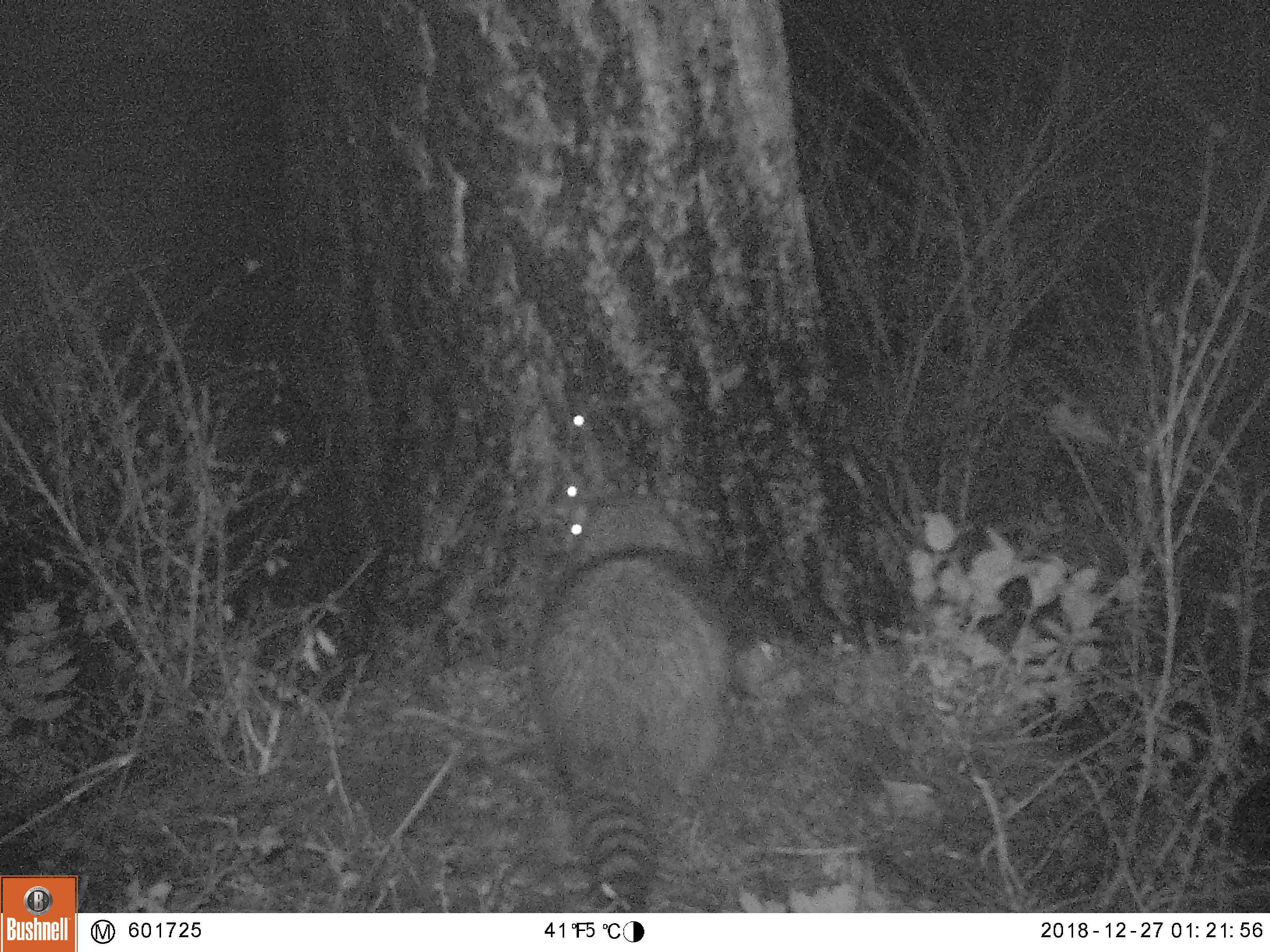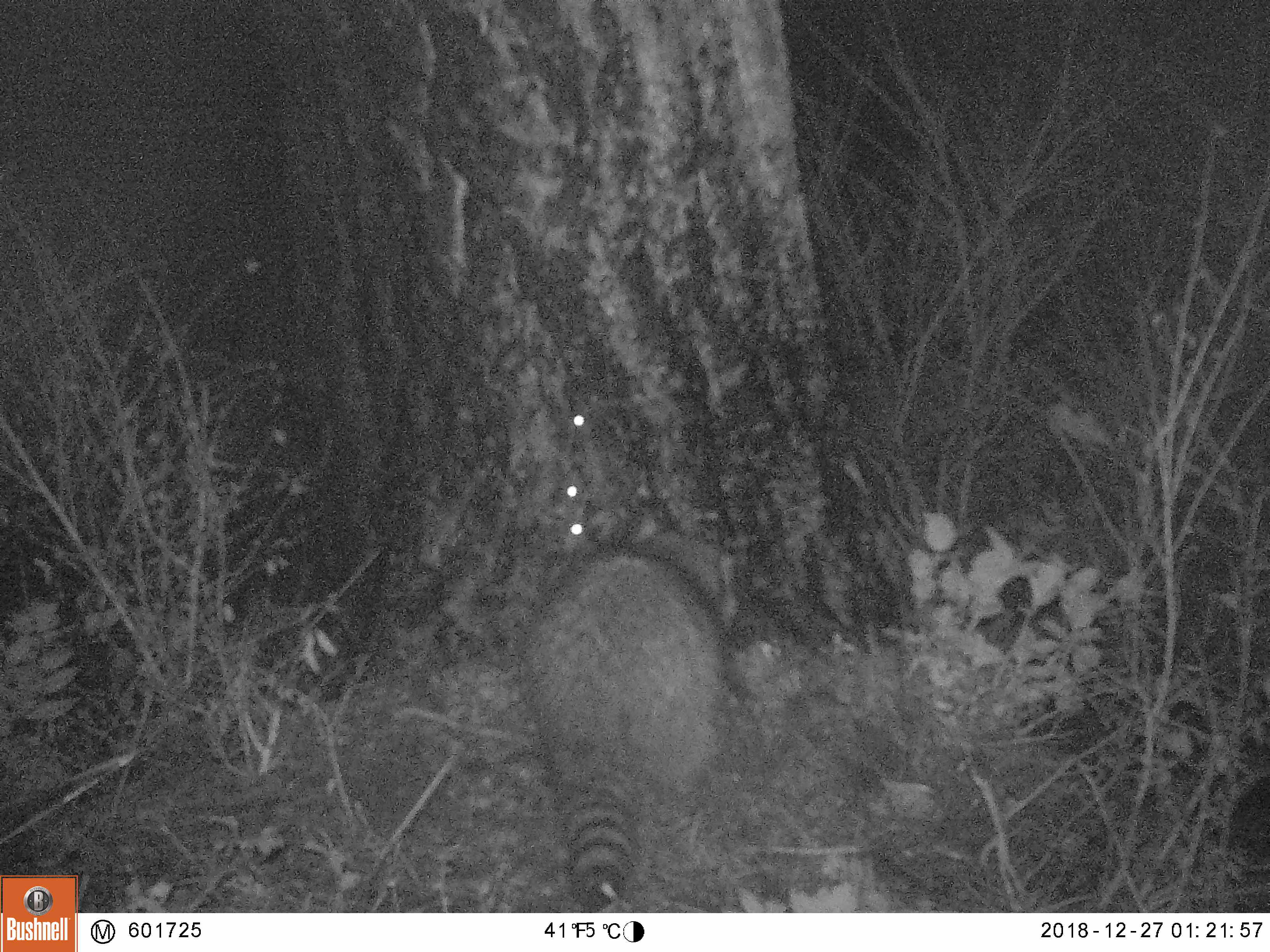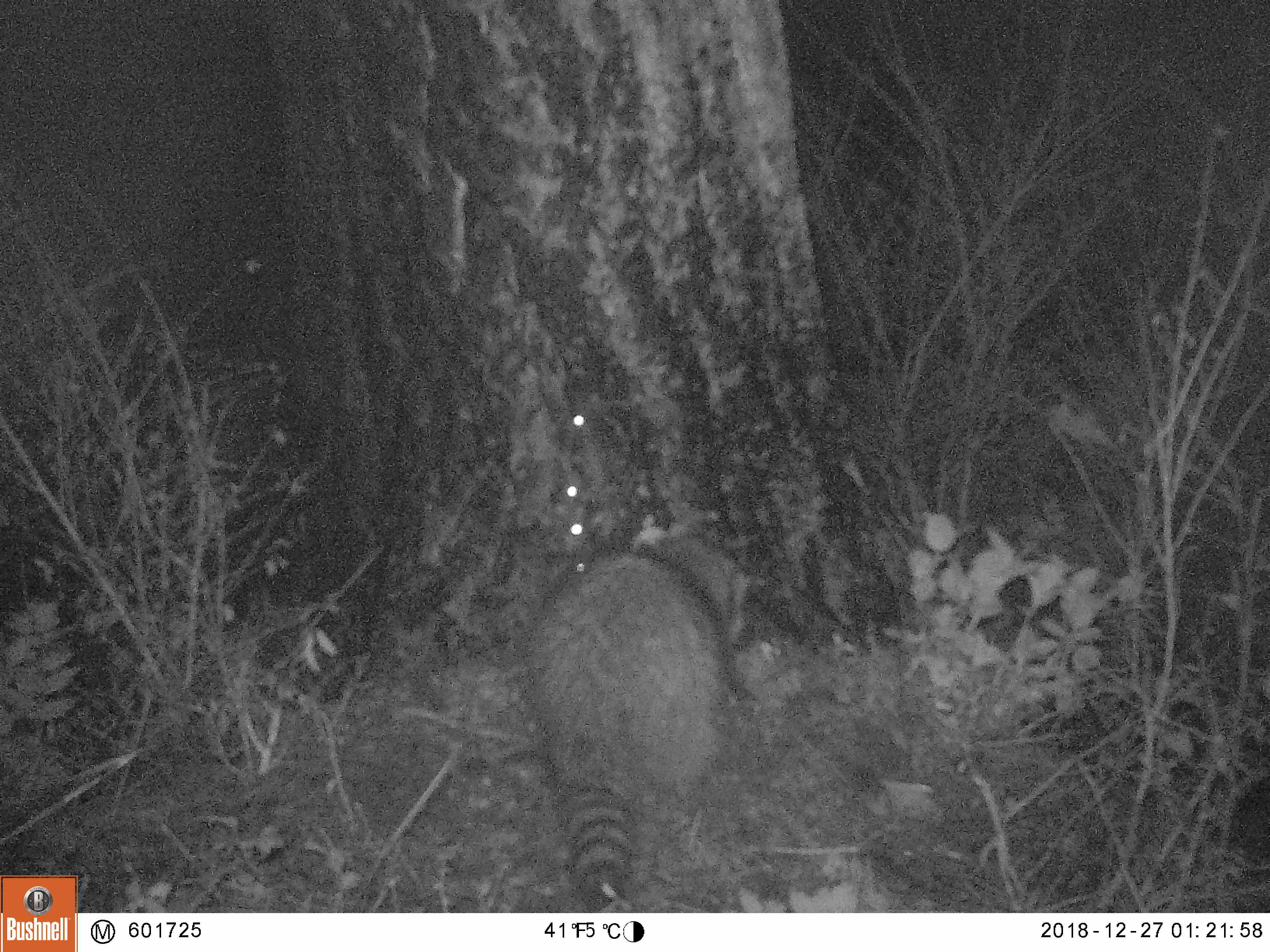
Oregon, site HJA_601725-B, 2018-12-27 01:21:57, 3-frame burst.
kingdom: Animalia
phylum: Chordata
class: Mammalia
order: Carnivora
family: Procyonidae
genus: Procyon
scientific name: Procyon lotor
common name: northern raccoon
Northern raccoon (Procyon lotor).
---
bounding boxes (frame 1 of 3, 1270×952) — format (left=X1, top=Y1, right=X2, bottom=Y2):
northern raccoon: (left=503, top=487, right=779, bottom=902)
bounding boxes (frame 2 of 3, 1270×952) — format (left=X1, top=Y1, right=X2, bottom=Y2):
northern raccoon: (left=476, top=492, right=793, bottom=902)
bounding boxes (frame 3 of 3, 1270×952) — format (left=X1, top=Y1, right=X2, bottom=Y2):
northern raccoon: (left=497, top=493, right=771, bottom=908)